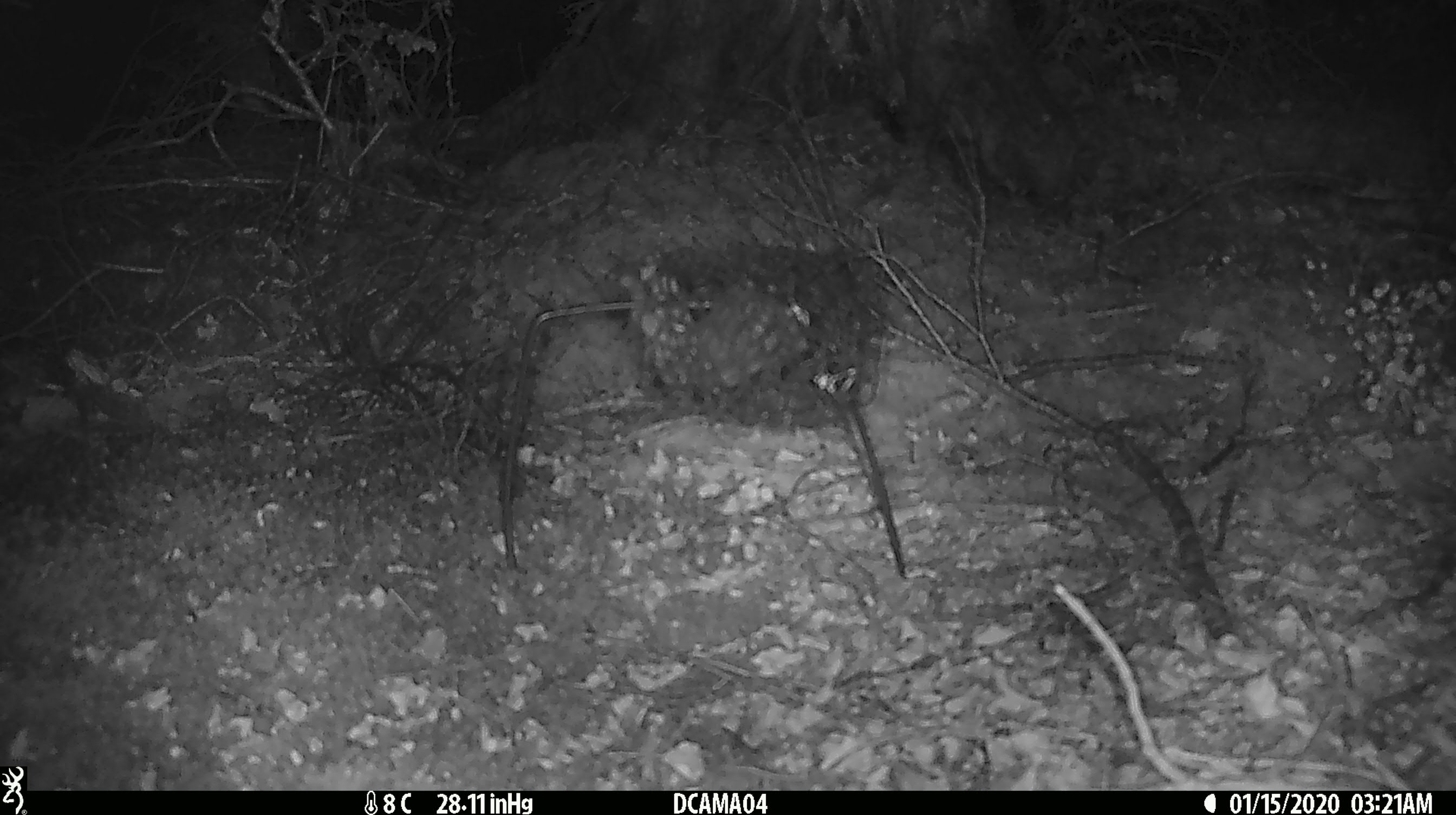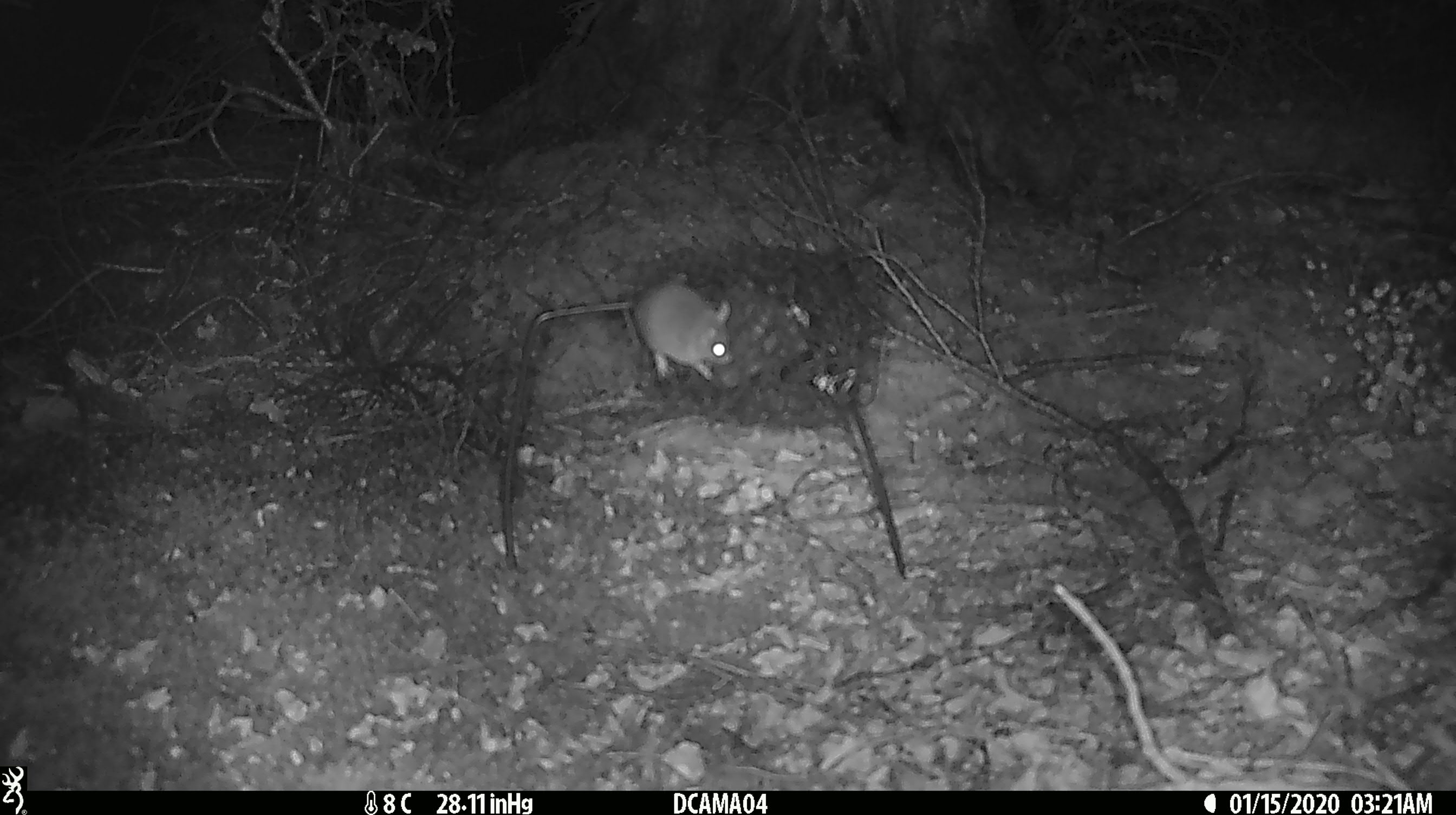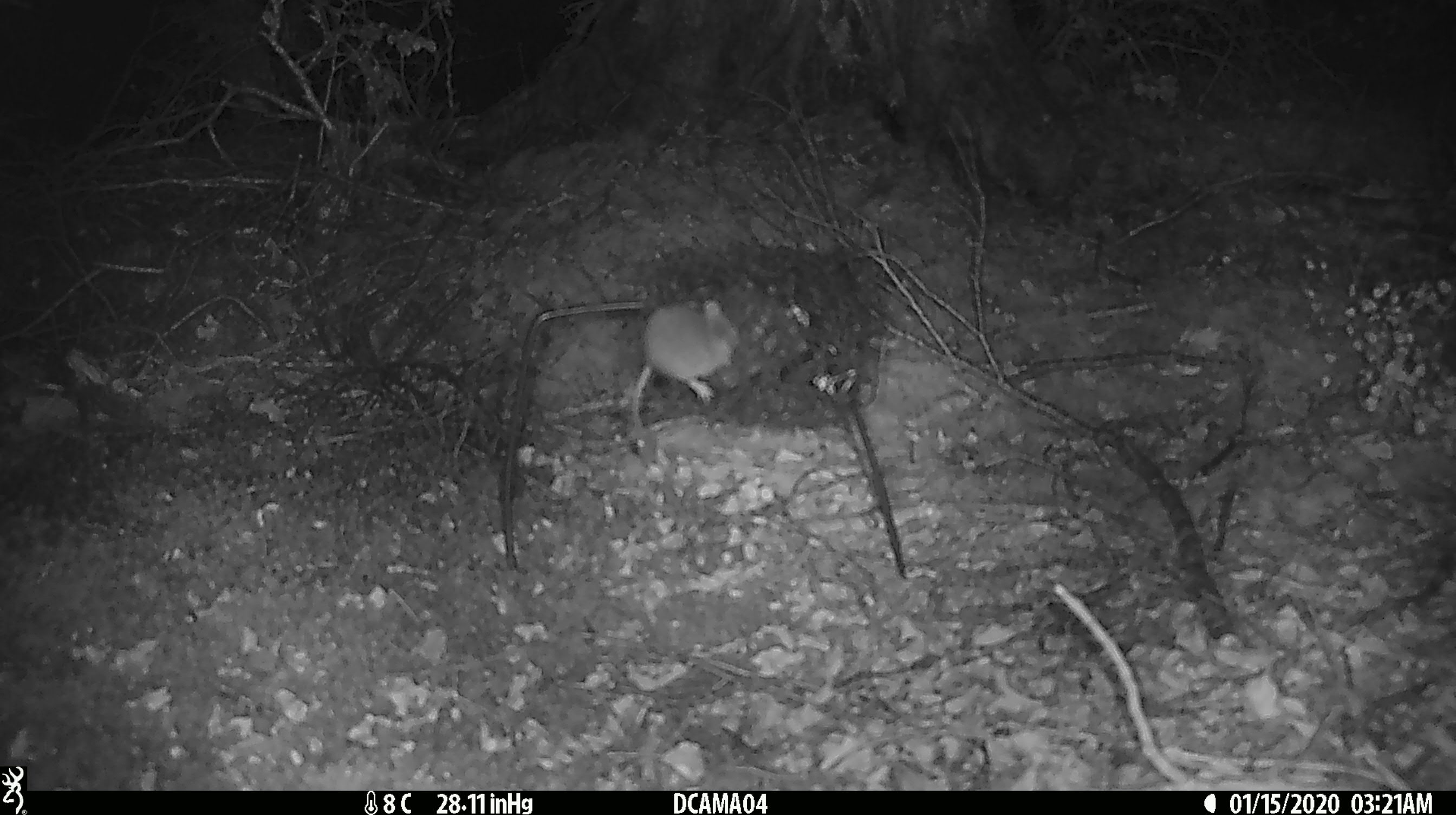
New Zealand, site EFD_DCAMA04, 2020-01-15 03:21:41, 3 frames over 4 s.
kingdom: Animalia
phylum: Chordata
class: Mammalia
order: Rodentia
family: Muridae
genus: Mus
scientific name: Mus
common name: mouse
Mouse (Mus).